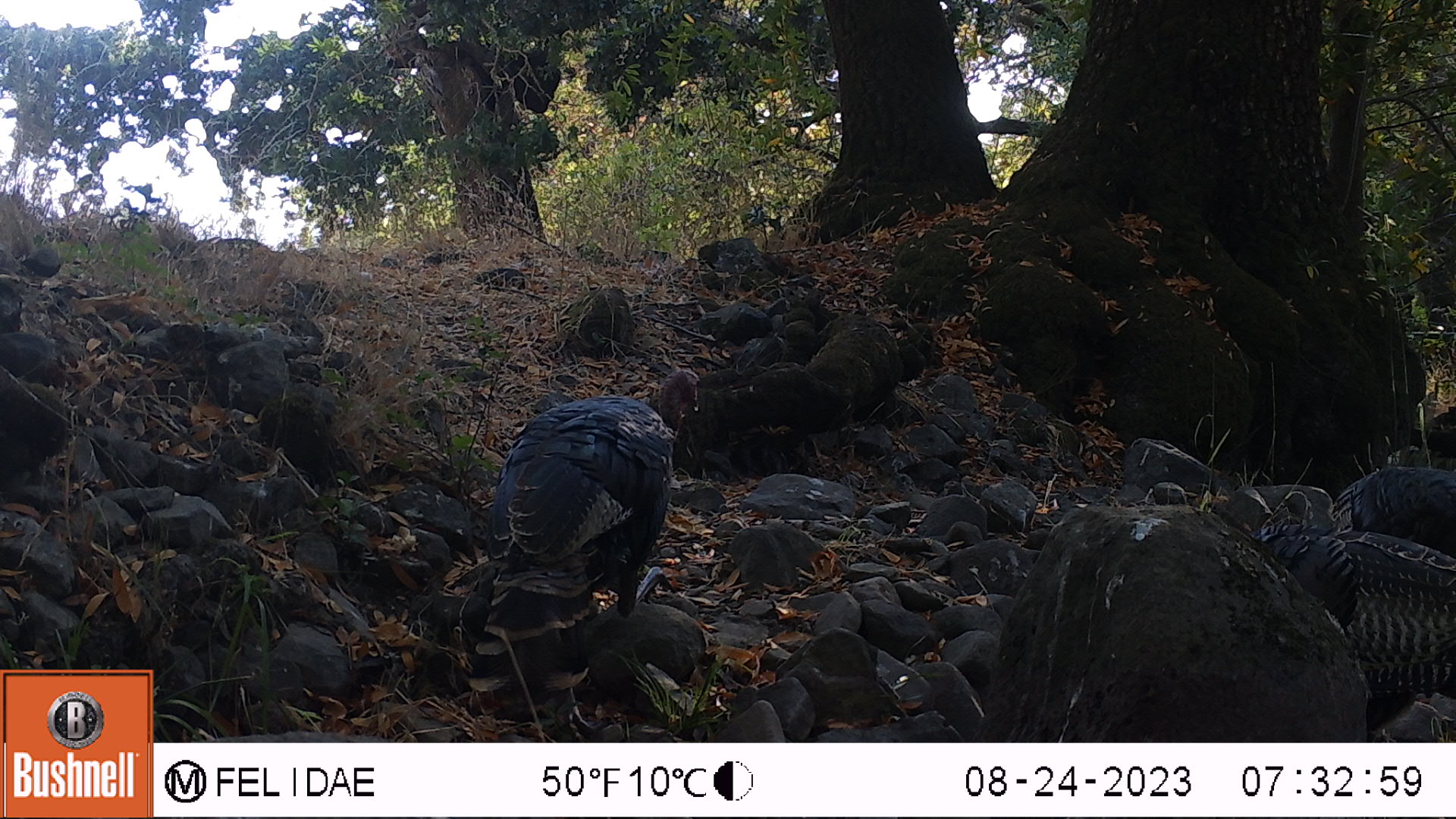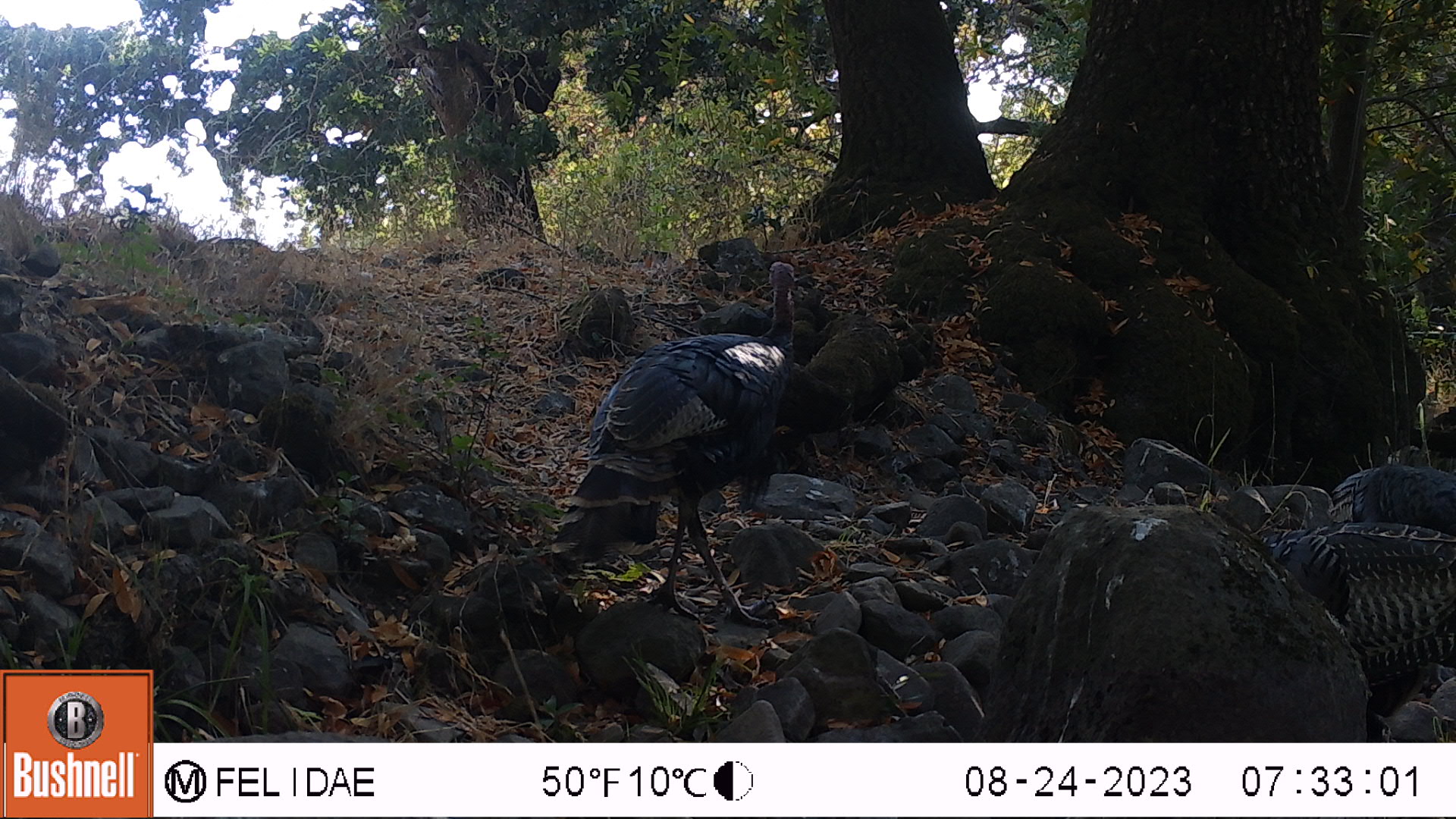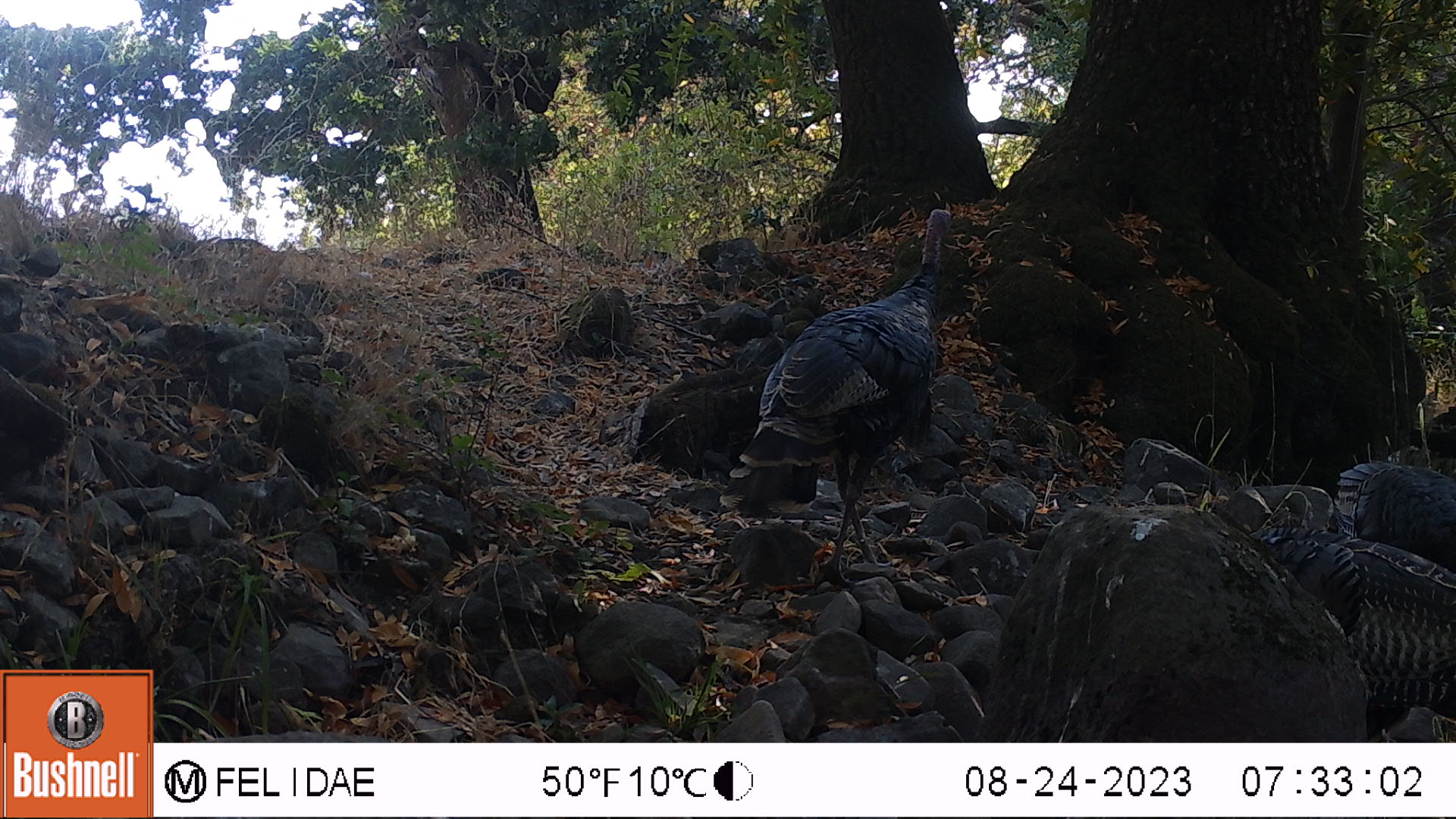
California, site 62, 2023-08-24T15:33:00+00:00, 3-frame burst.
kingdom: Animalia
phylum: Chordata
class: Aves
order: Galliformes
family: Phasianidae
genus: Meleagris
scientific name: Meleagris gallopavo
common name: turkey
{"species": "turkey (Meleagris gallopavo)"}